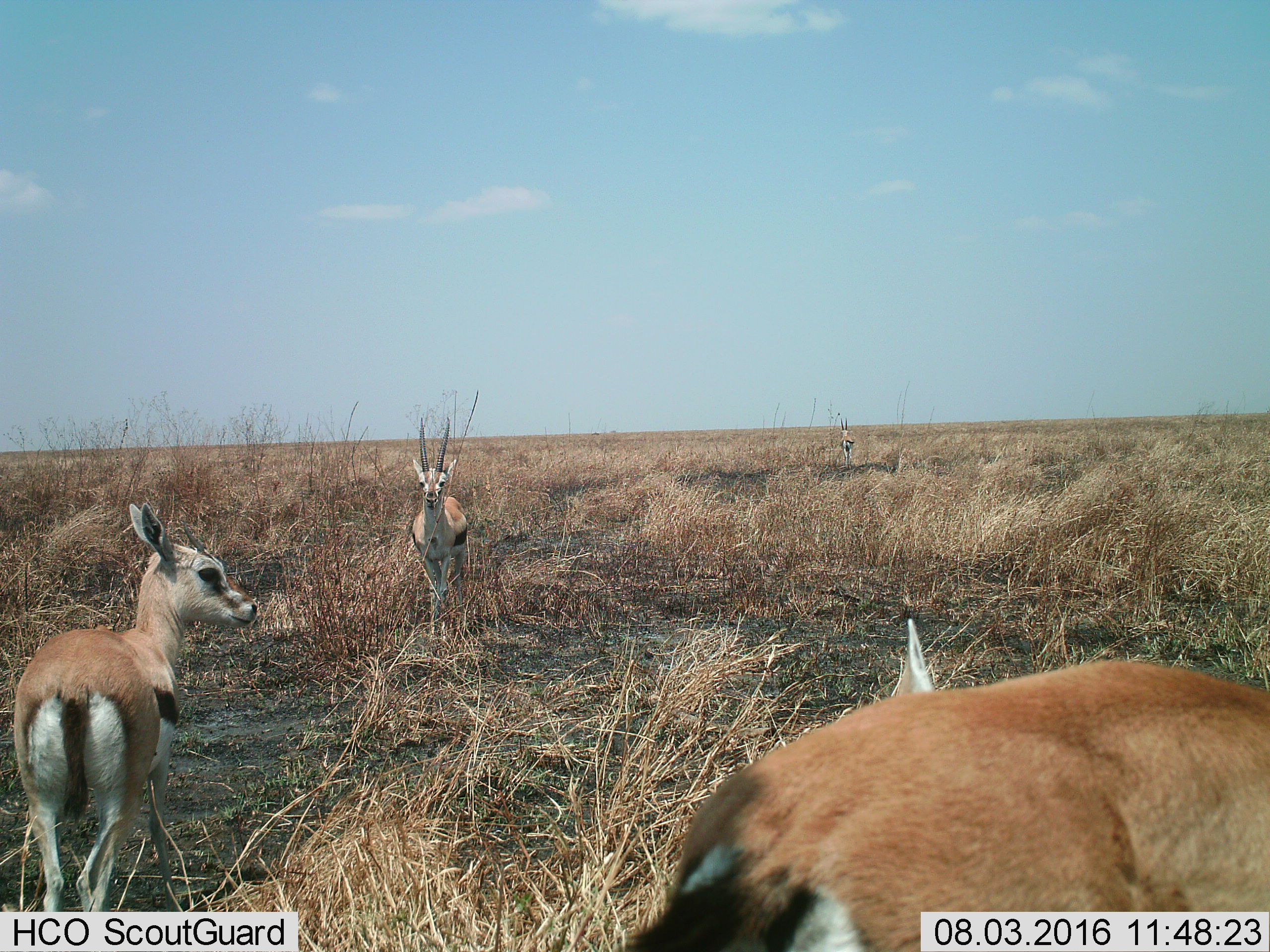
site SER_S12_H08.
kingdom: Animalia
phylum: Chordata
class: Mammalia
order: Artiodactyla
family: Bovidae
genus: Eudorcas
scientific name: Eudorcas thomsonii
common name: thomson's gazelle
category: gazellethomsons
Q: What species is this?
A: Gazellethomsons (thomson's gazelle) (Eudorcas thomsonii).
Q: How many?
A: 4.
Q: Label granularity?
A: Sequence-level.